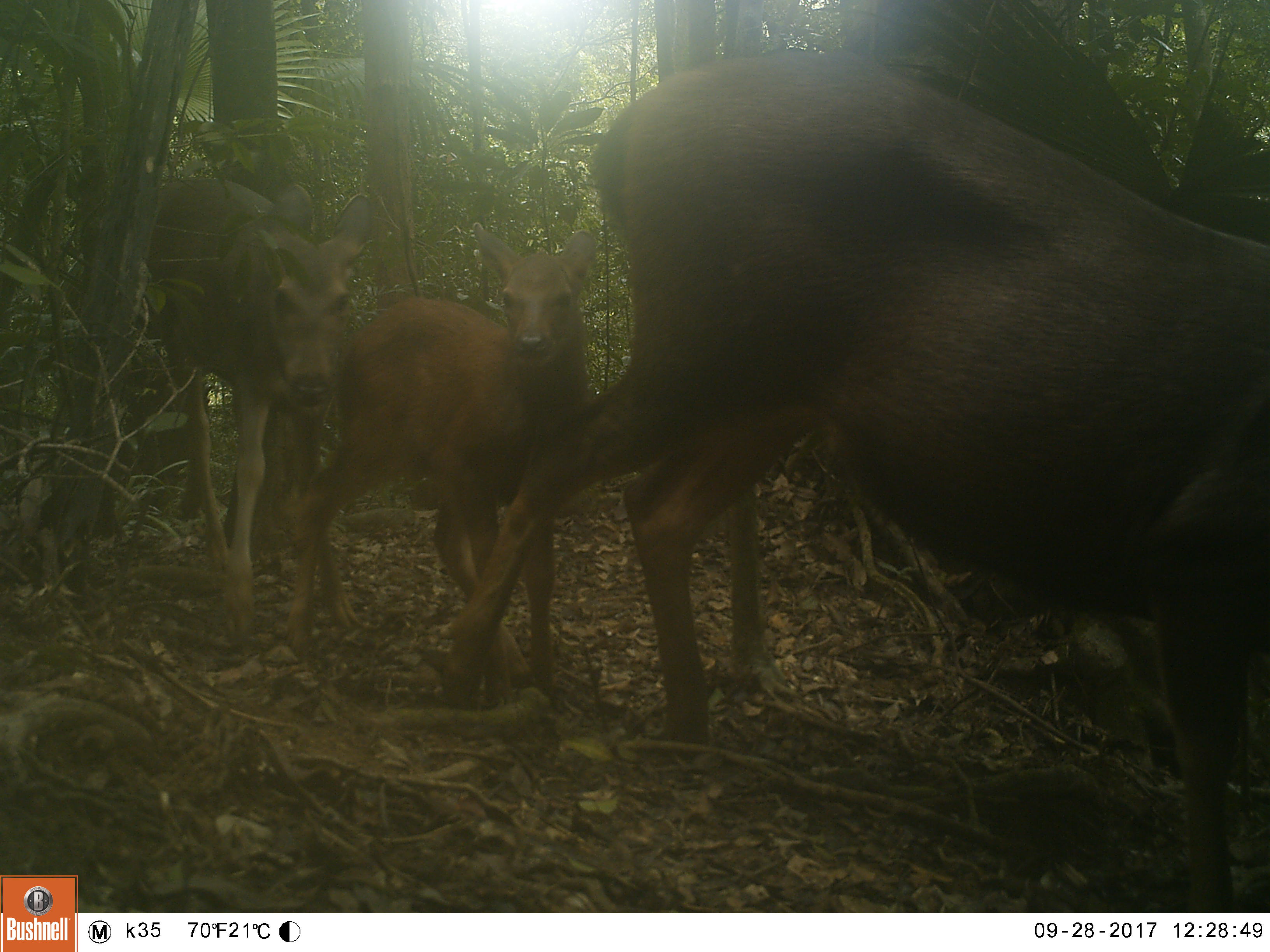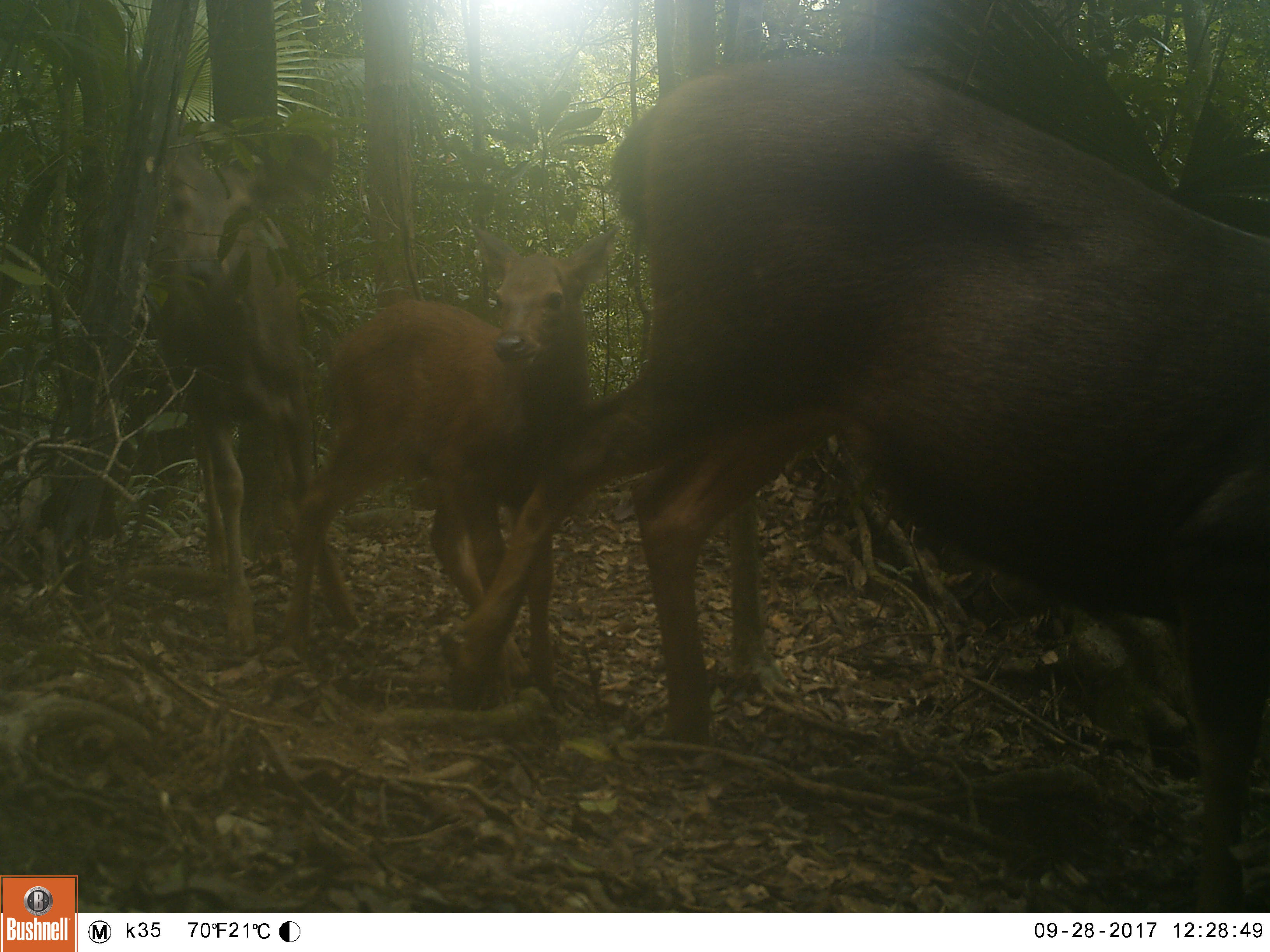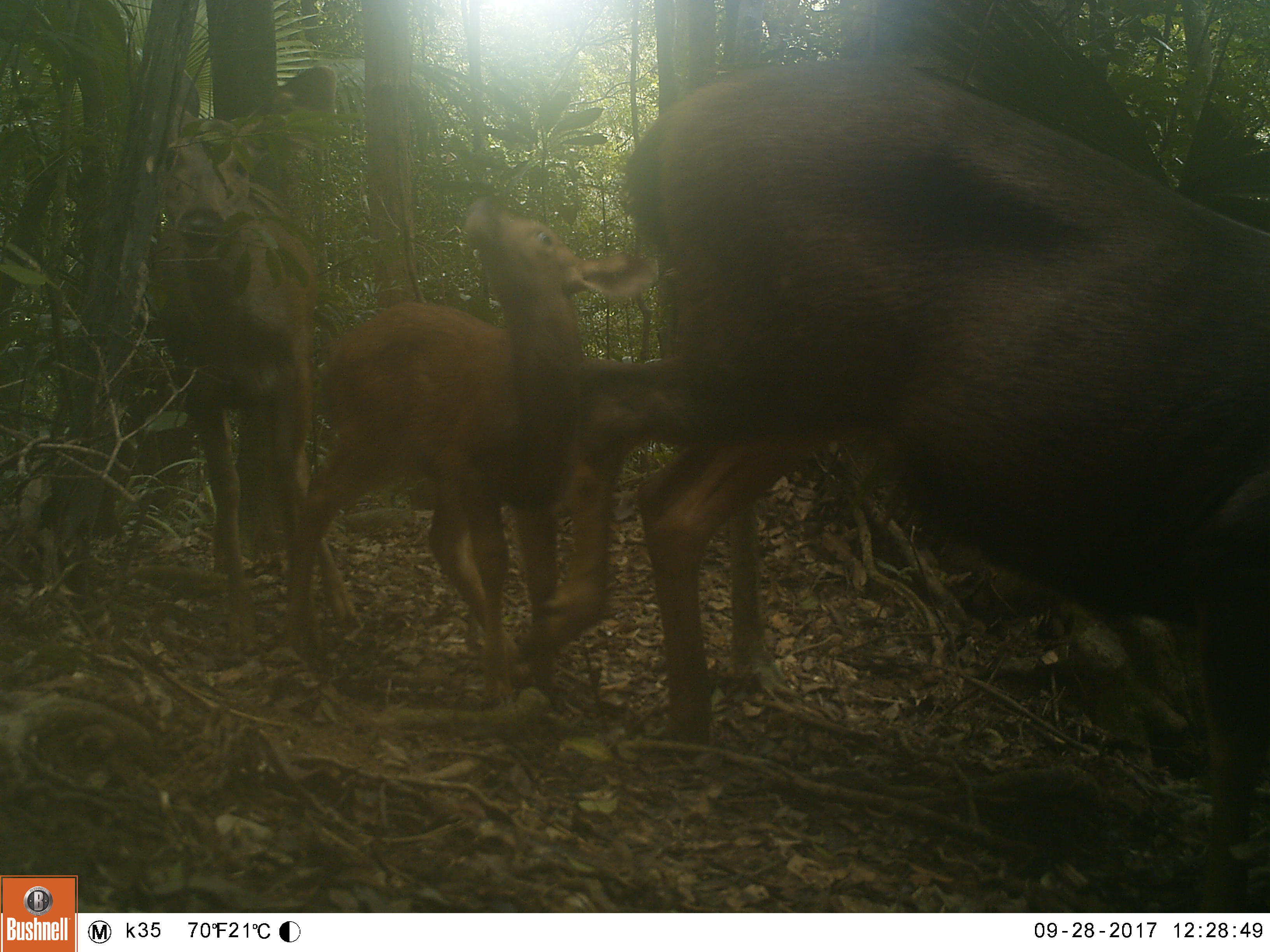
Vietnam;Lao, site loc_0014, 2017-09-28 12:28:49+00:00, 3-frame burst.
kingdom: Animalia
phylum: Chordata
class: Mammalia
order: Artiodactyla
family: Cervidae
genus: Rusa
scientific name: Rusa unicolor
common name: sambar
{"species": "sambar (Rusa unicolor)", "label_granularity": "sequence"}